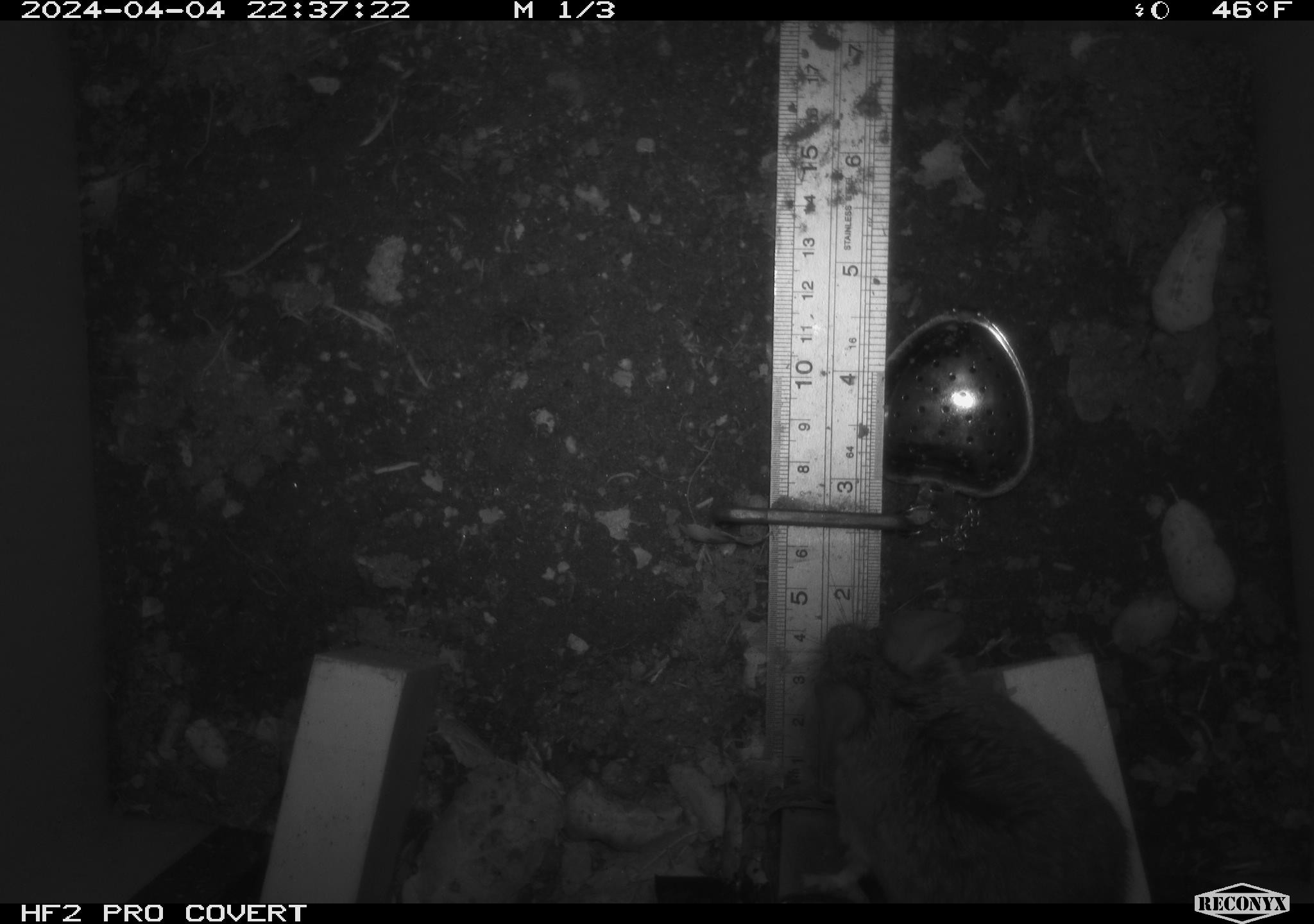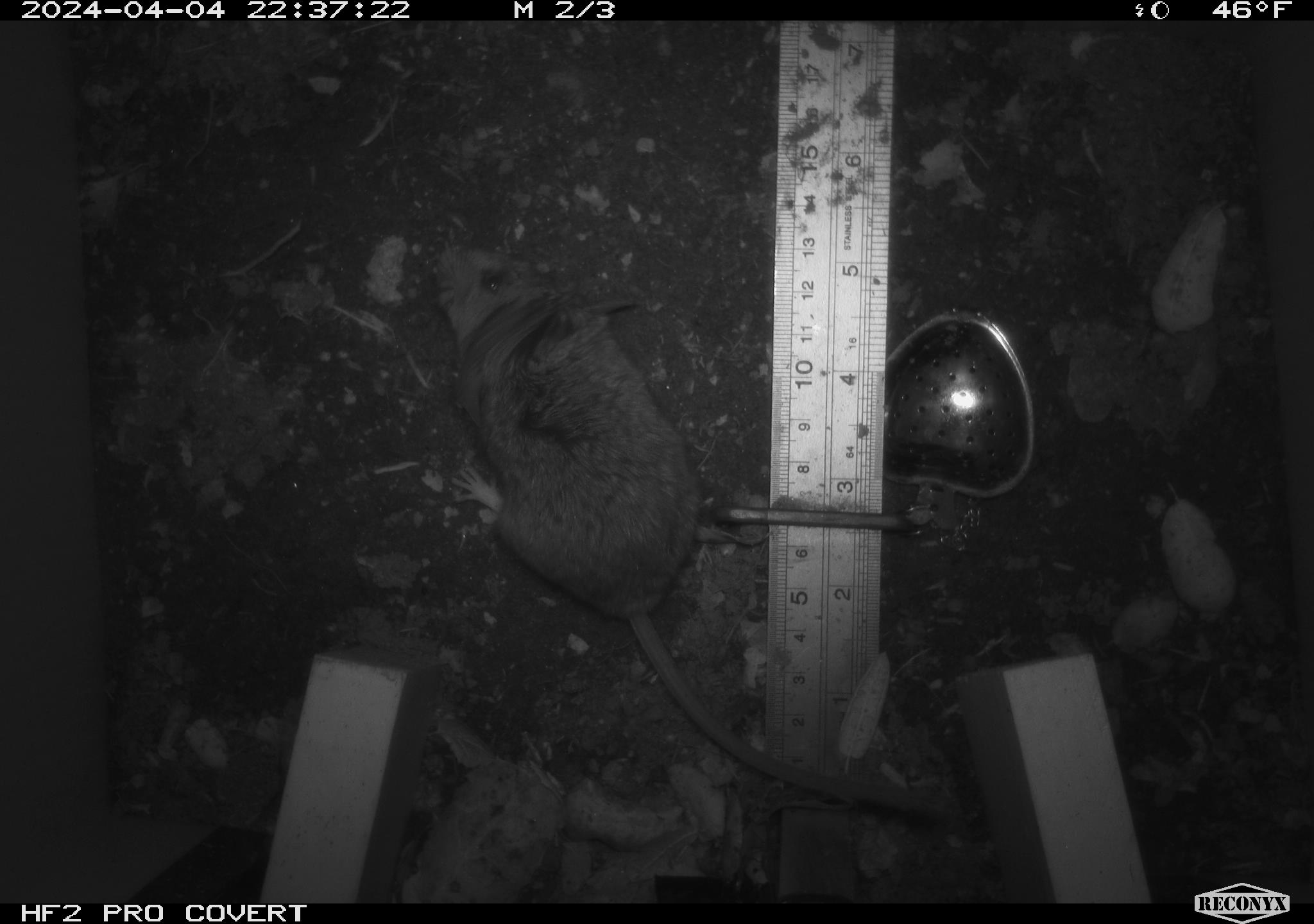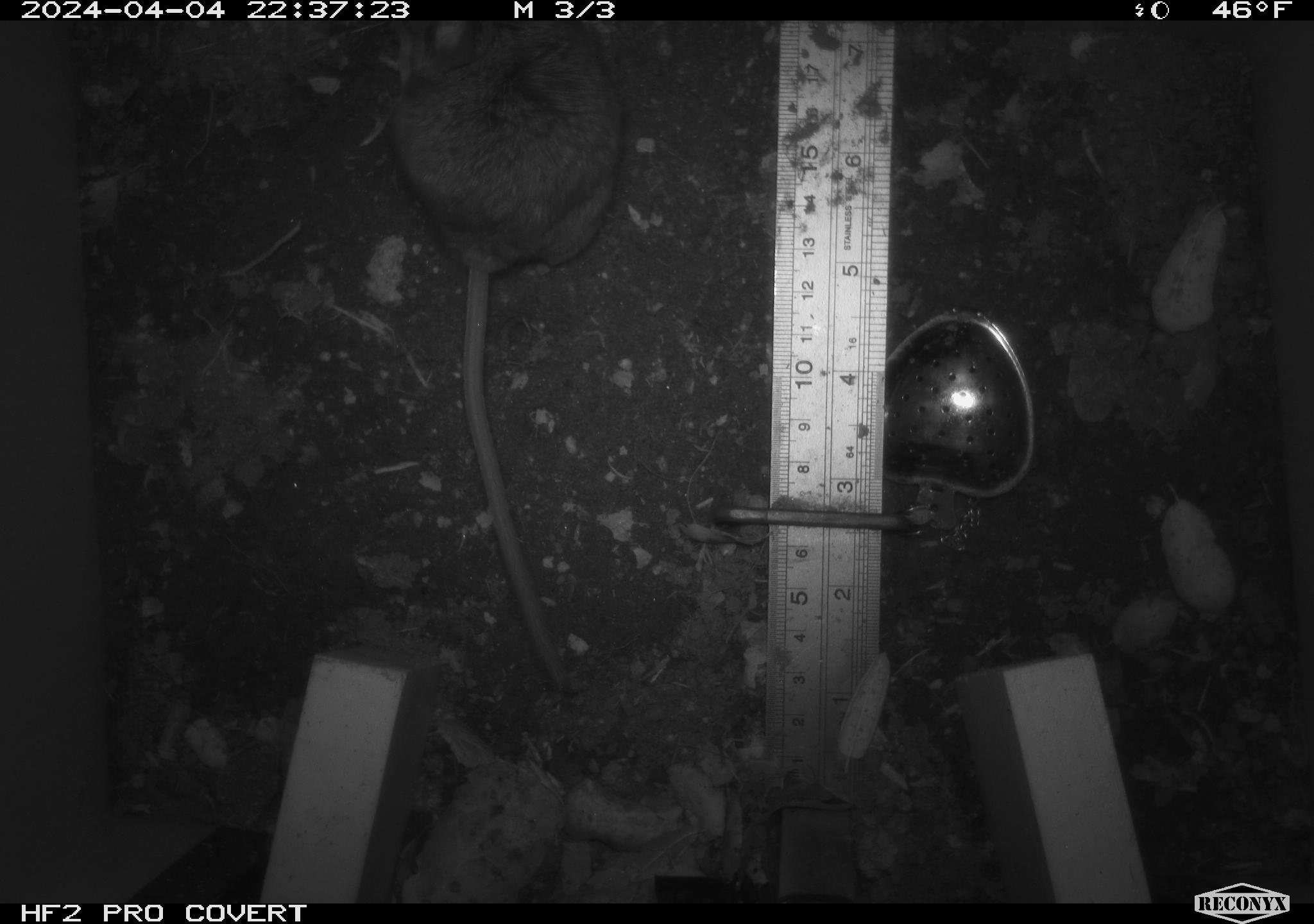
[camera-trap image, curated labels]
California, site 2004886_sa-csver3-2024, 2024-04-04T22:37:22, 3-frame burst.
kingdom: Animalia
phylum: Chordata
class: Mammalia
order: Rodentia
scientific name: Rodentia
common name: rodent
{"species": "rodent (Rodentia)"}